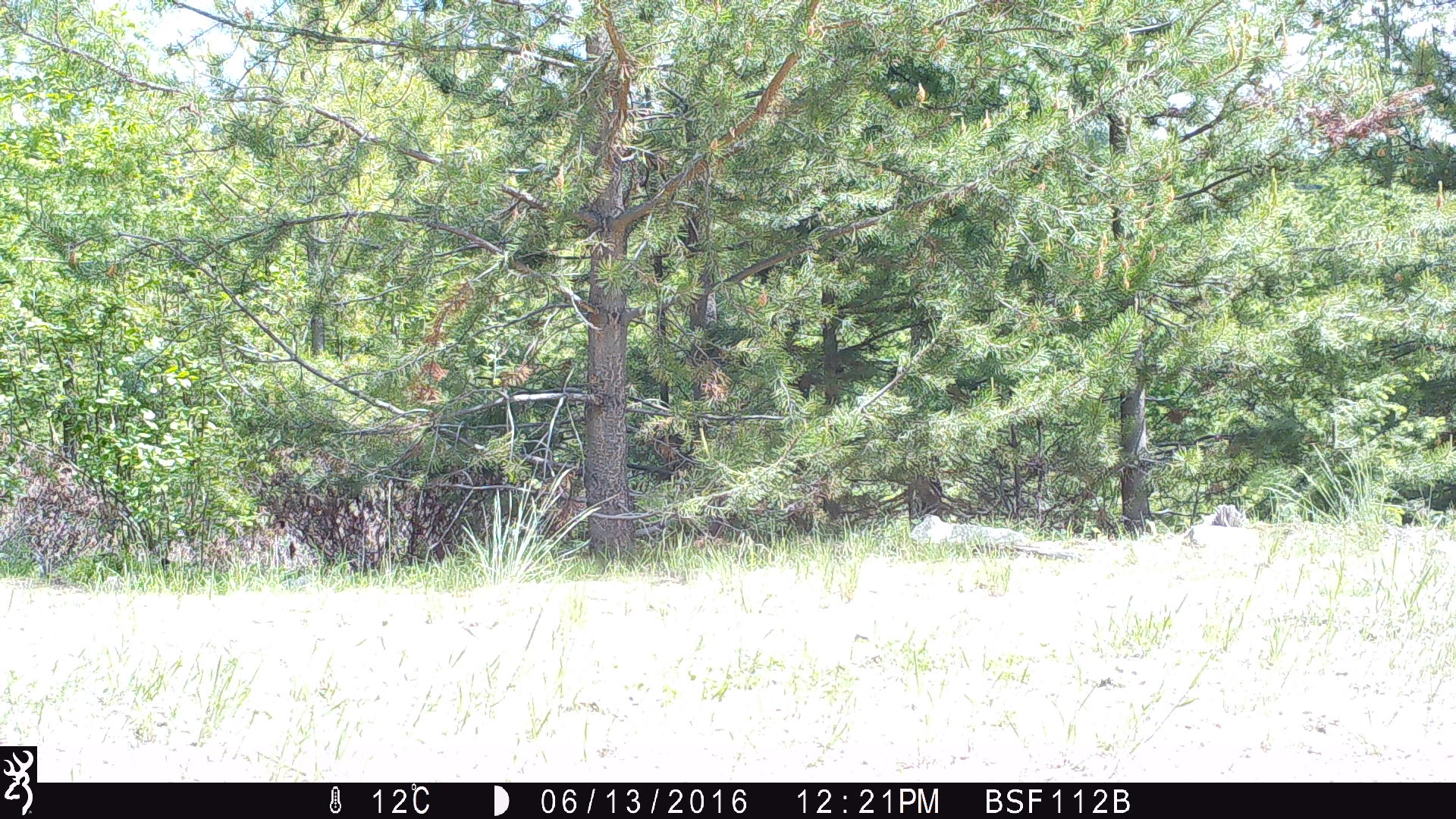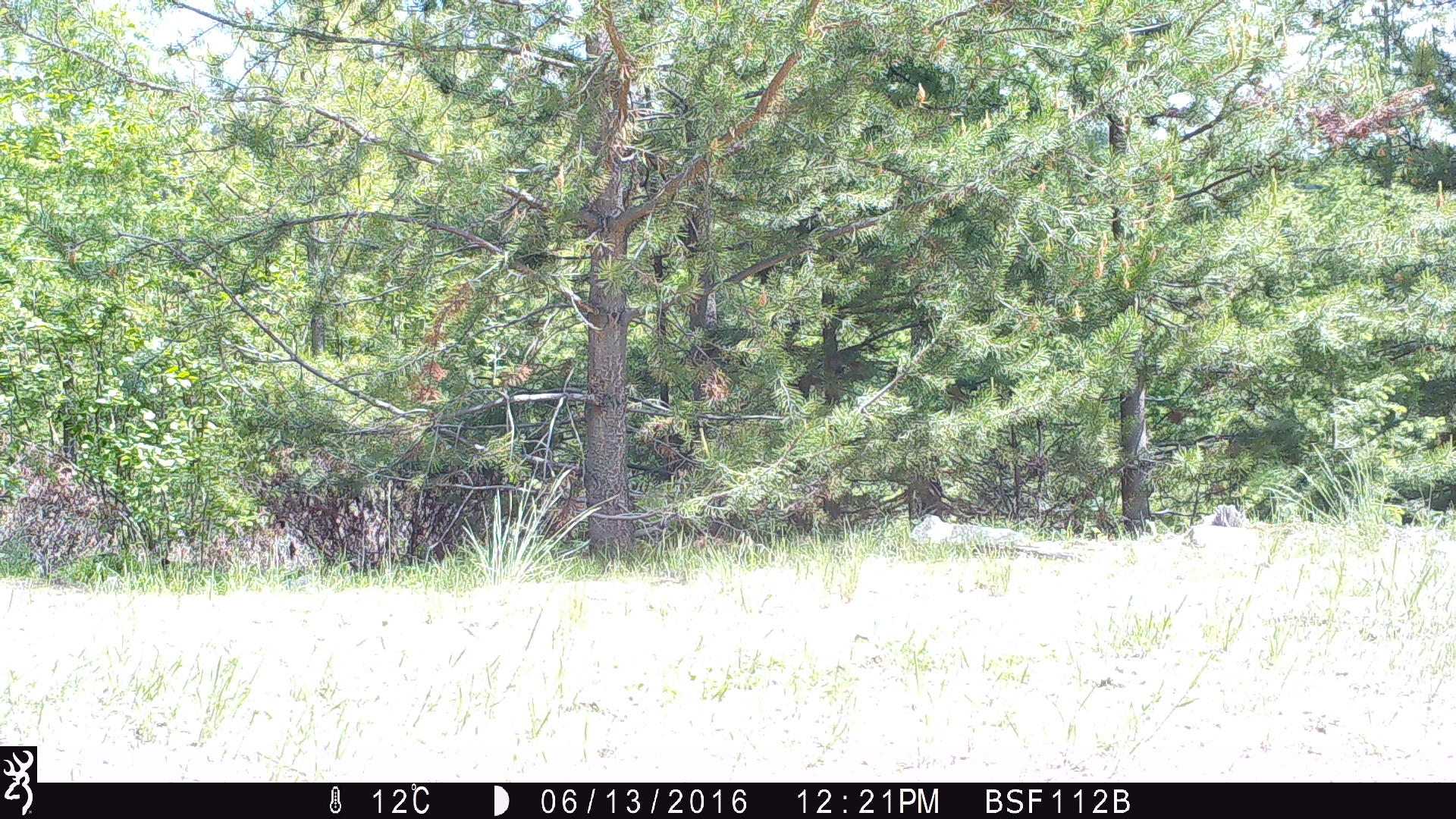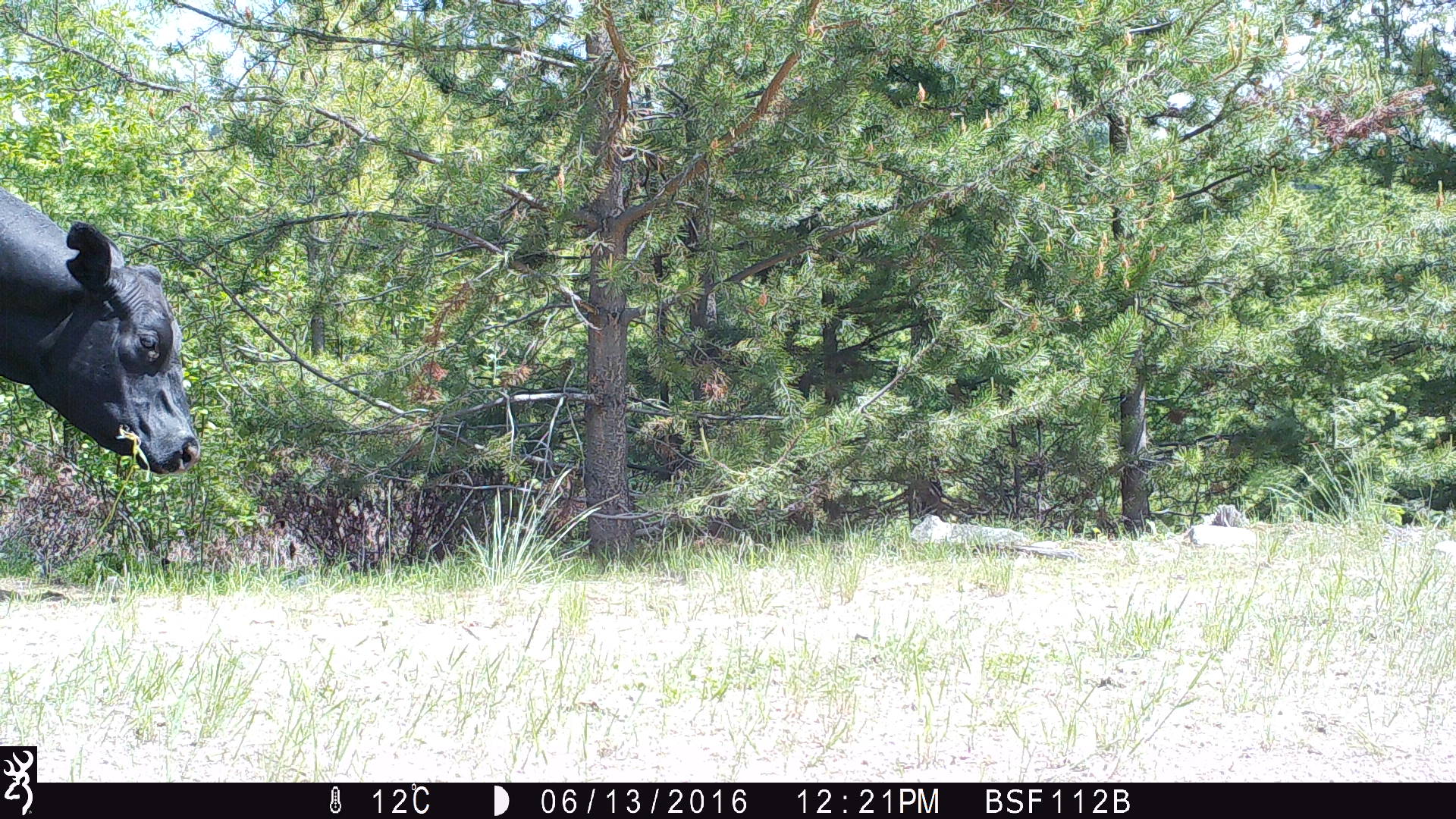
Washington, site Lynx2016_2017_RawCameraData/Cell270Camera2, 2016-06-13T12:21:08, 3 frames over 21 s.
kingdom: Animalia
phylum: Chordata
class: Mammalia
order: Artiodactyla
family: Bovidae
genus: Bos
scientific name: Bos taurus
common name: domestic cattle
Domestic cattle (Bos taurus). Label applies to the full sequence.